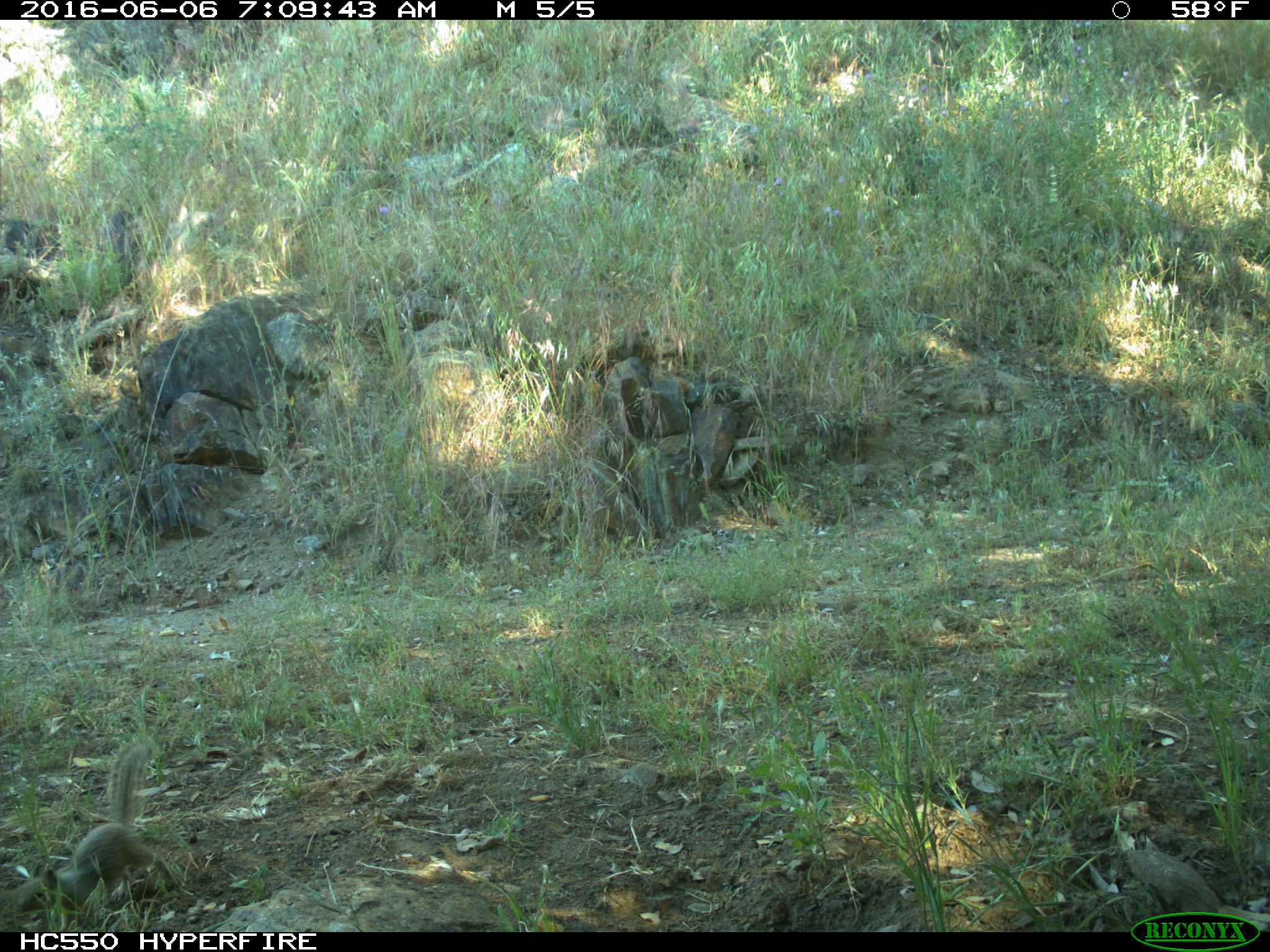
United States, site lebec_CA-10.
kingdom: Animalia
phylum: Chordata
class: Mammalia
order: Rodentia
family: Sciuridae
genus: Otospermophilus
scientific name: Otospermophilus beecheyi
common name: california ground squirrel